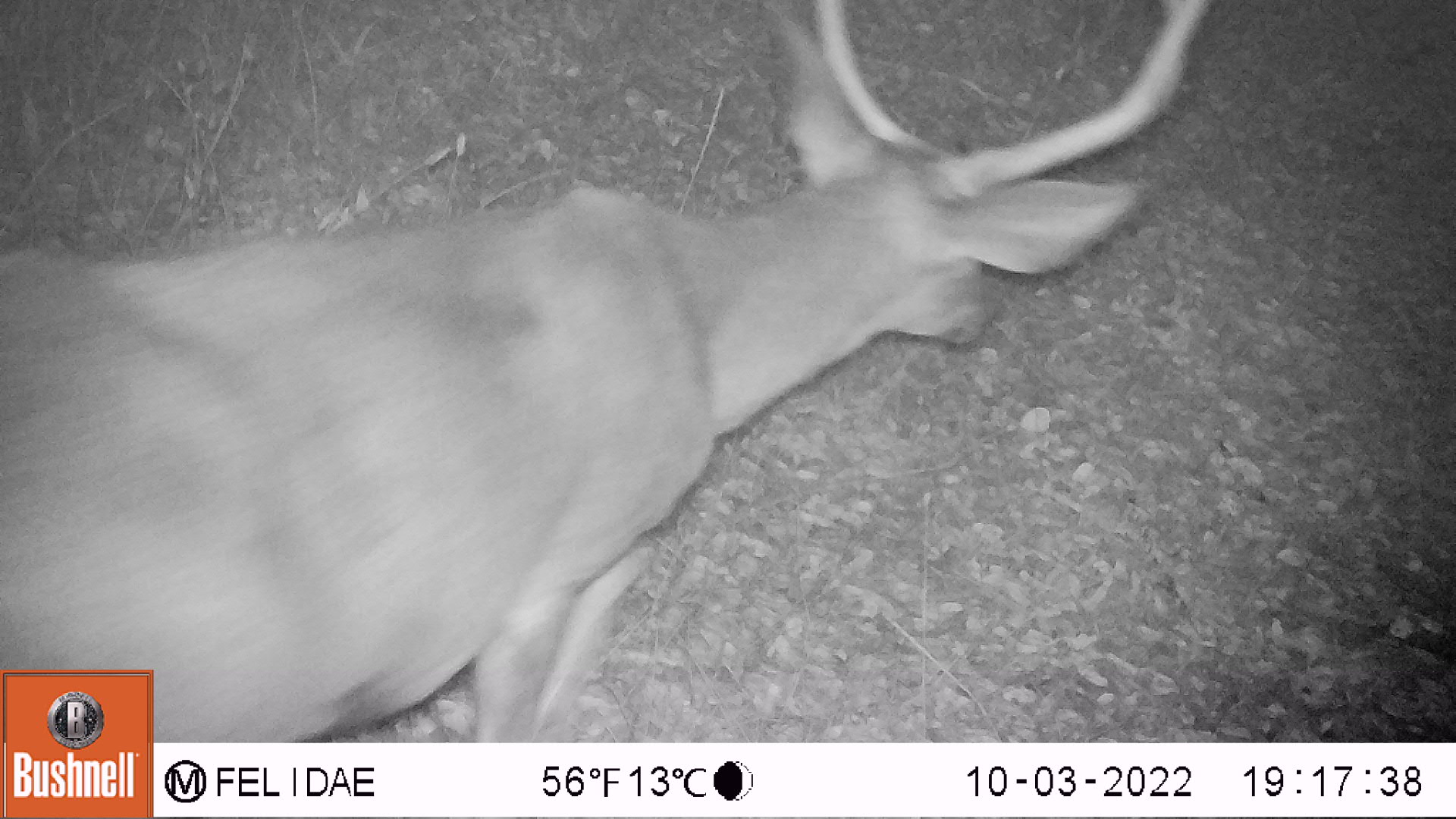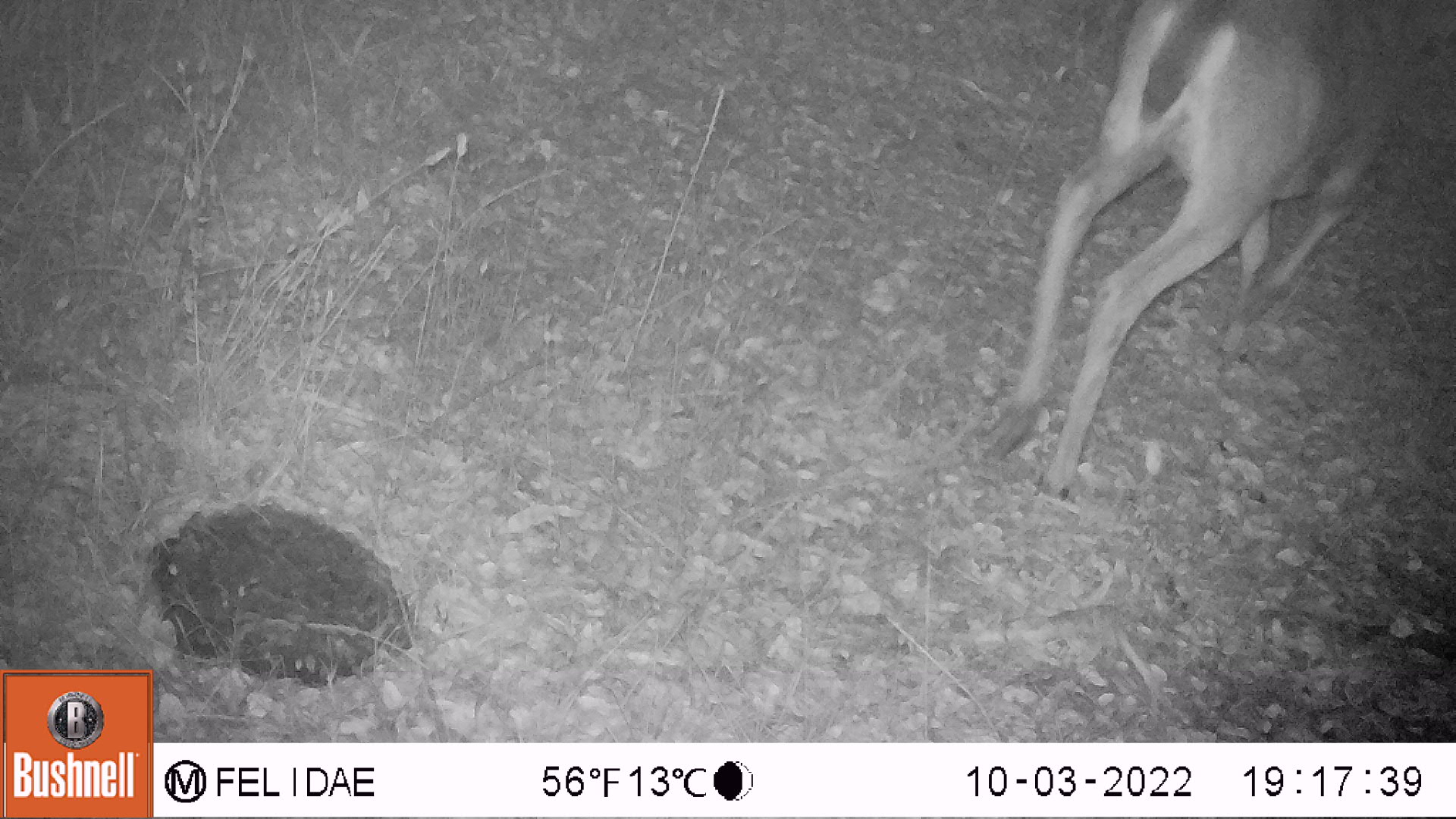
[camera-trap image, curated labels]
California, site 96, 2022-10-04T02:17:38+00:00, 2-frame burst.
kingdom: Animalia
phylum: Chordata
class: Mammalia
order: Artiodactyla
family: Cervidae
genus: Odocoileus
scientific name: Odocoileus hemionus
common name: mule deer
Mule deer (Odocoileus hemionus).